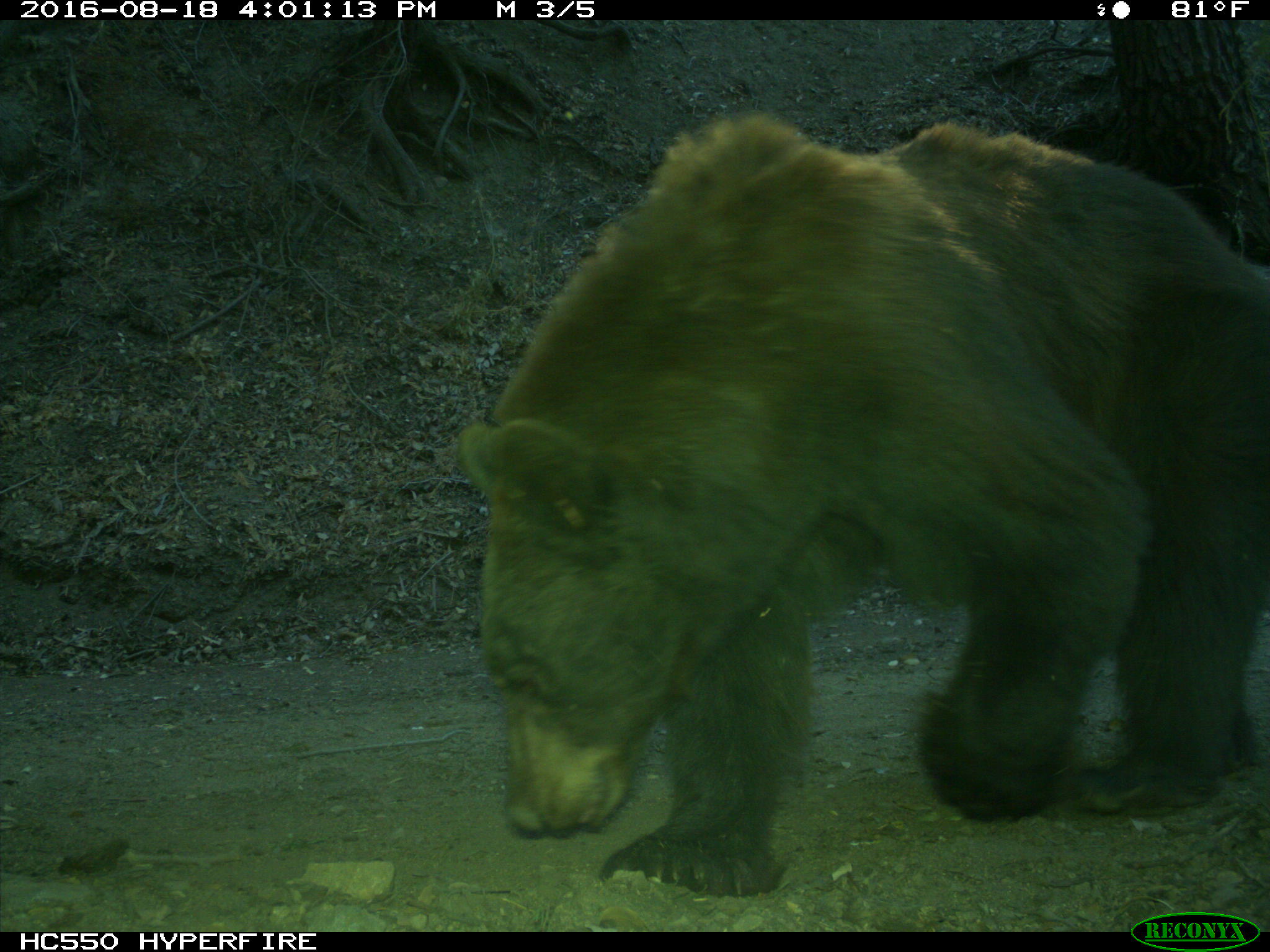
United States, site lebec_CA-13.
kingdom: Animalia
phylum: Chordata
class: Mammalia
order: Carnivora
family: Ursidae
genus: Ursus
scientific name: Ursus americanus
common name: american black bear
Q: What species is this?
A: Ursus americanus (american black bear).